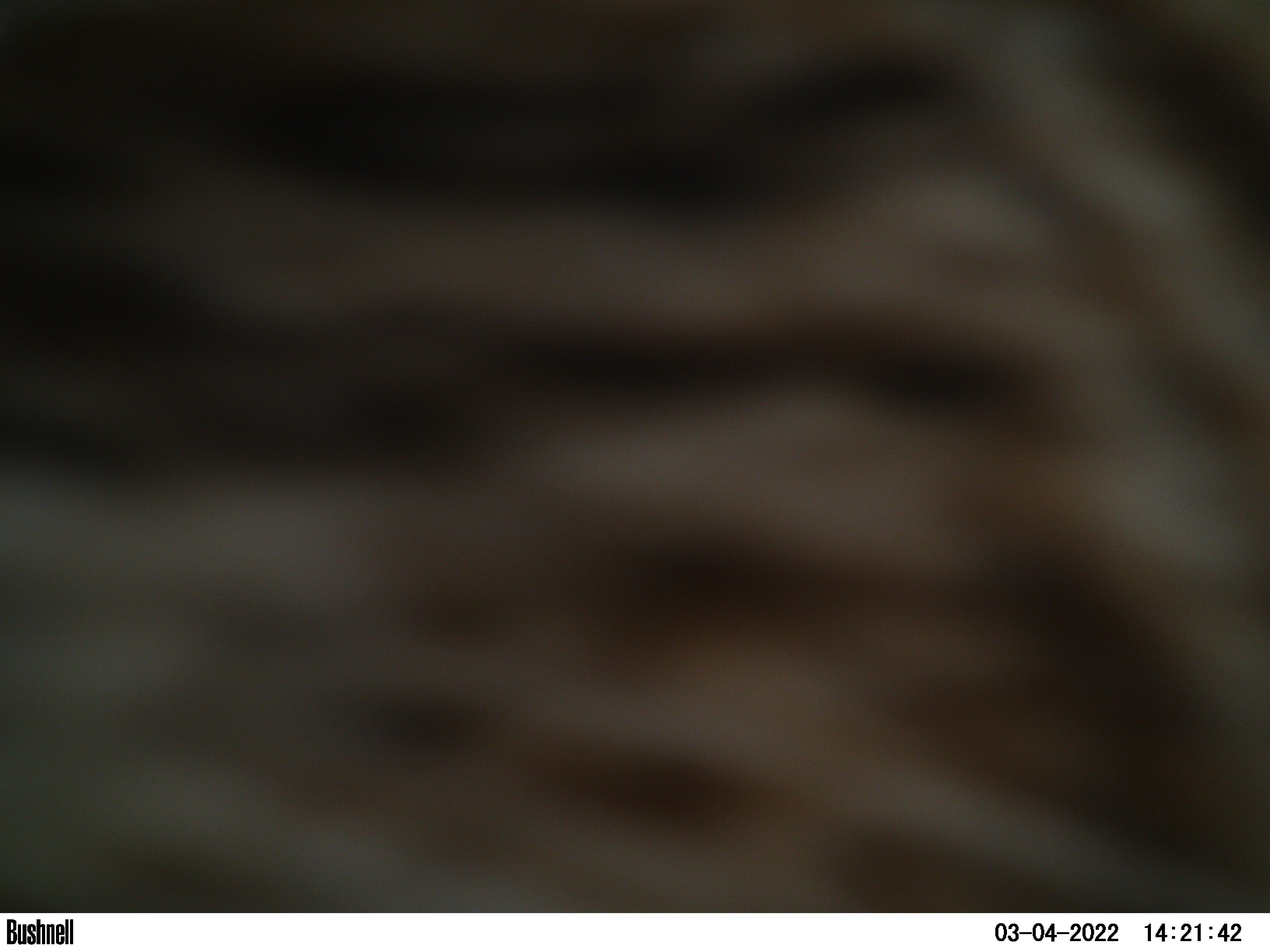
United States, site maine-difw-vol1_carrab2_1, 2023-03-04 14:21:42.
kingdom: Animalia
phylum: Chordata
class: Mammalia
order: Carnivora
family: Felidae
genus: Lynx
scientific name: Lynx rufus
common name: bobcat